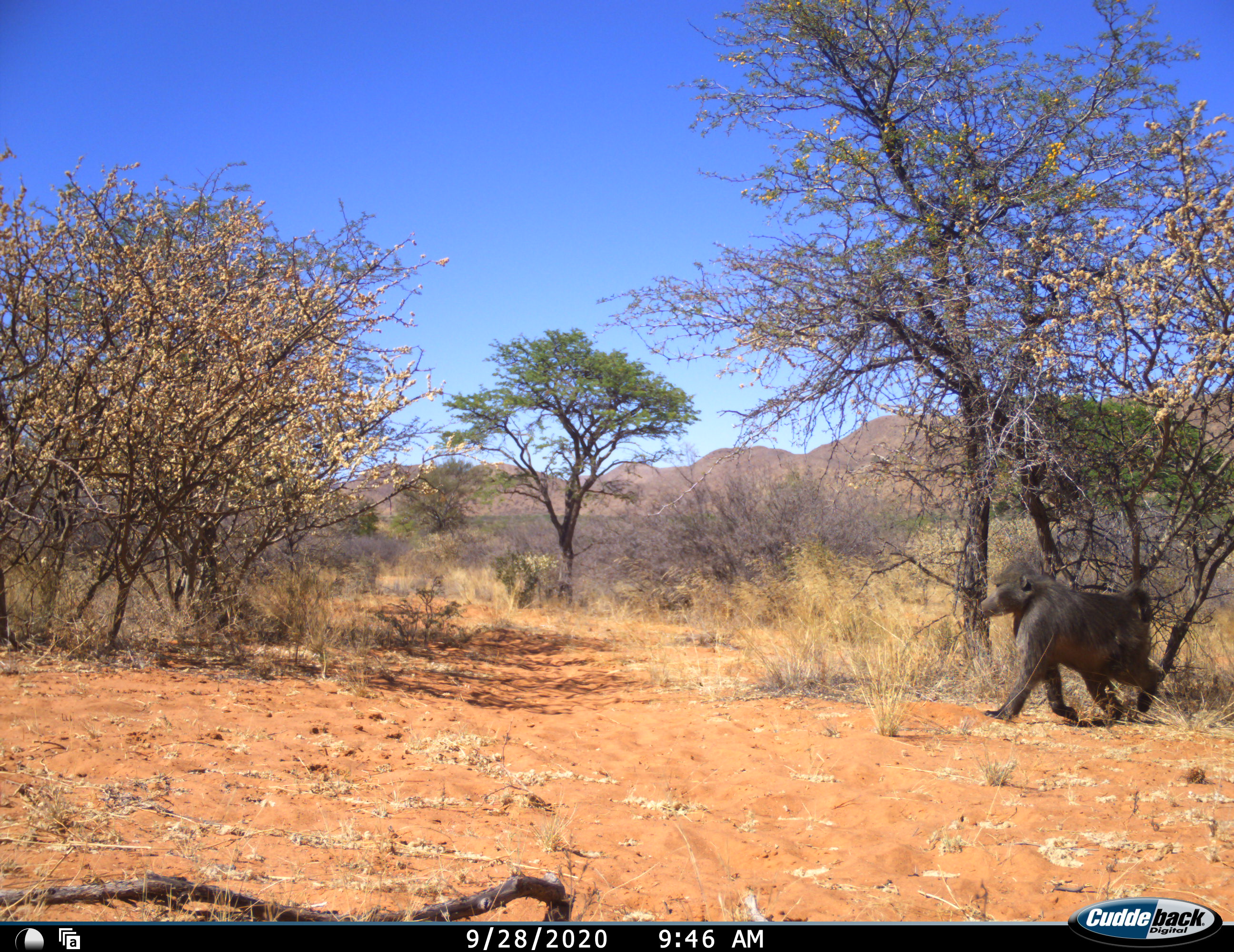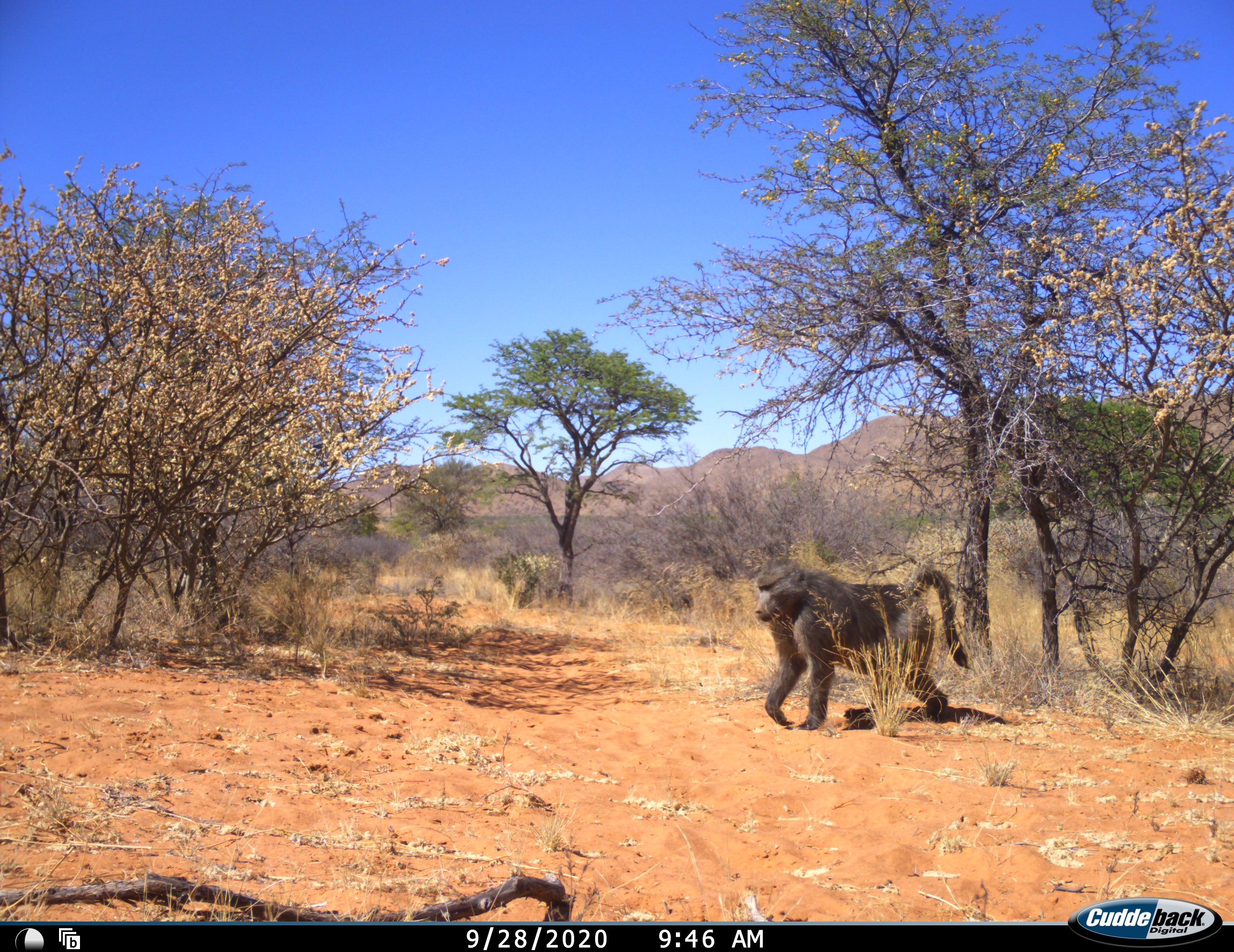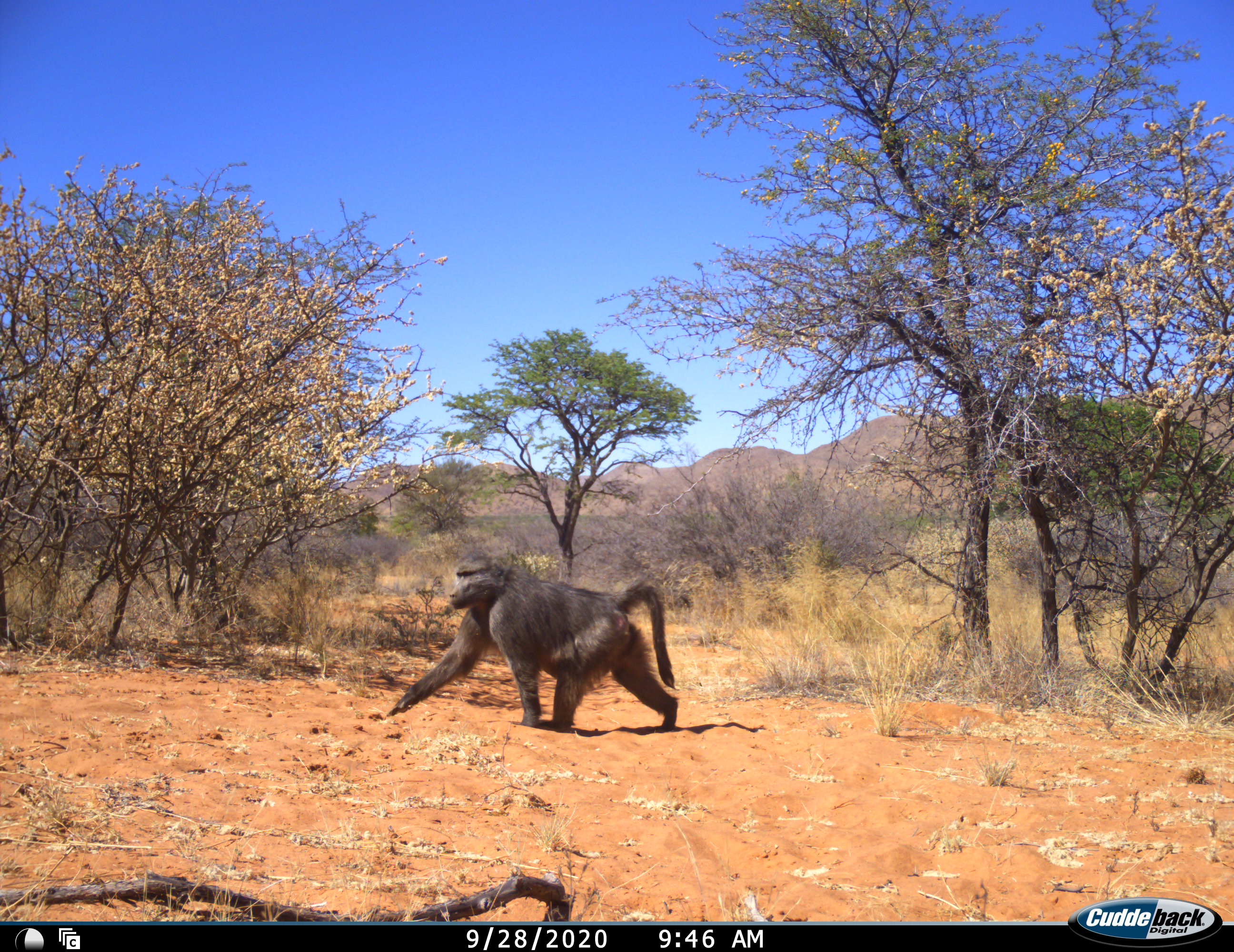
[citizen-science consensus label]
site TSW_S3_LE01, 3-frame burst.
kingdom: Animalia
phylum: Chordata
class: Mammalia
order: Primates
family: Cercopithecidae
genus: Papio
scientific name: Papio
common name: baboon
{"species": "baboon (Papio)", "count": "1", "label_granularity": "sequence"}